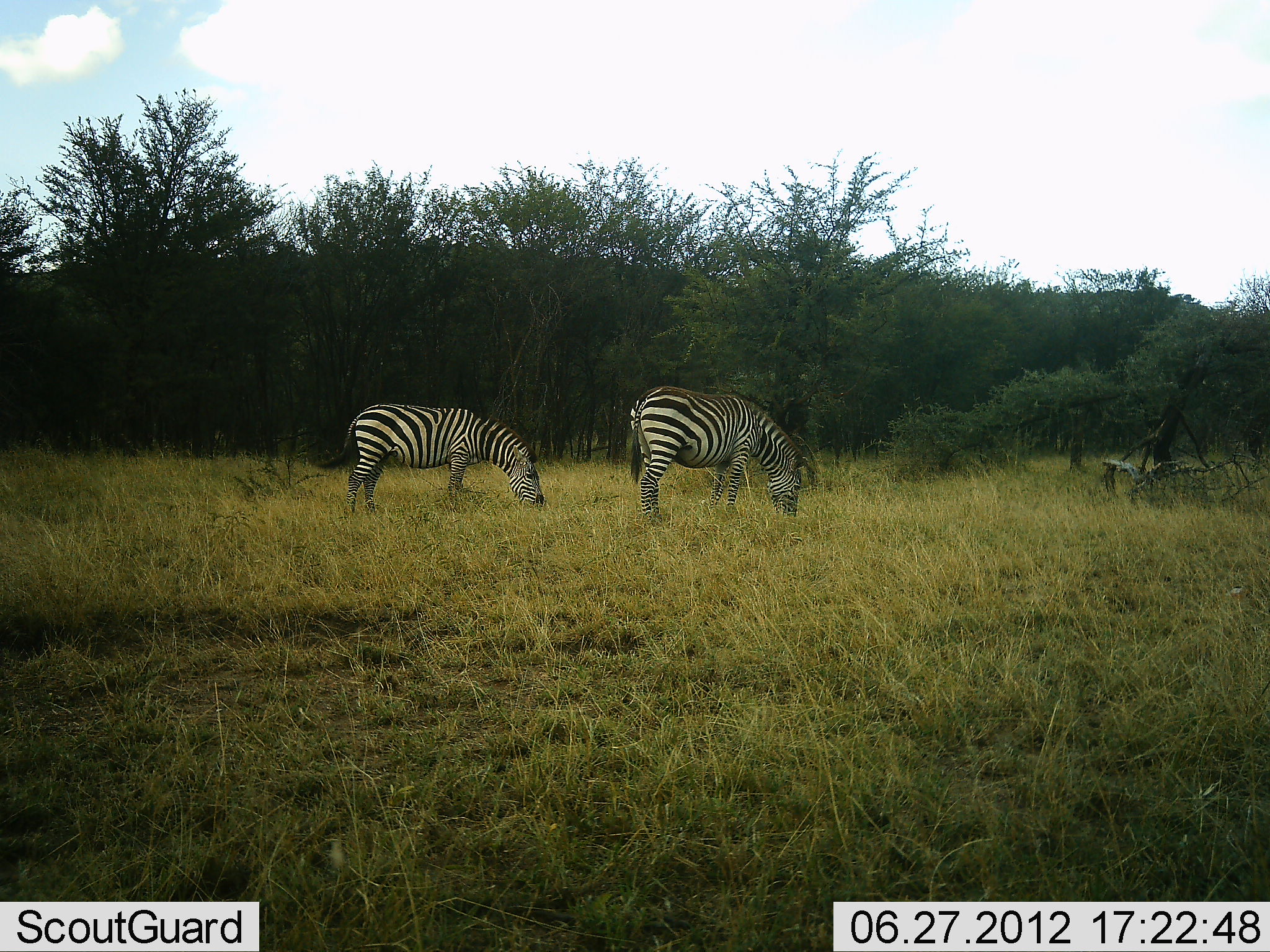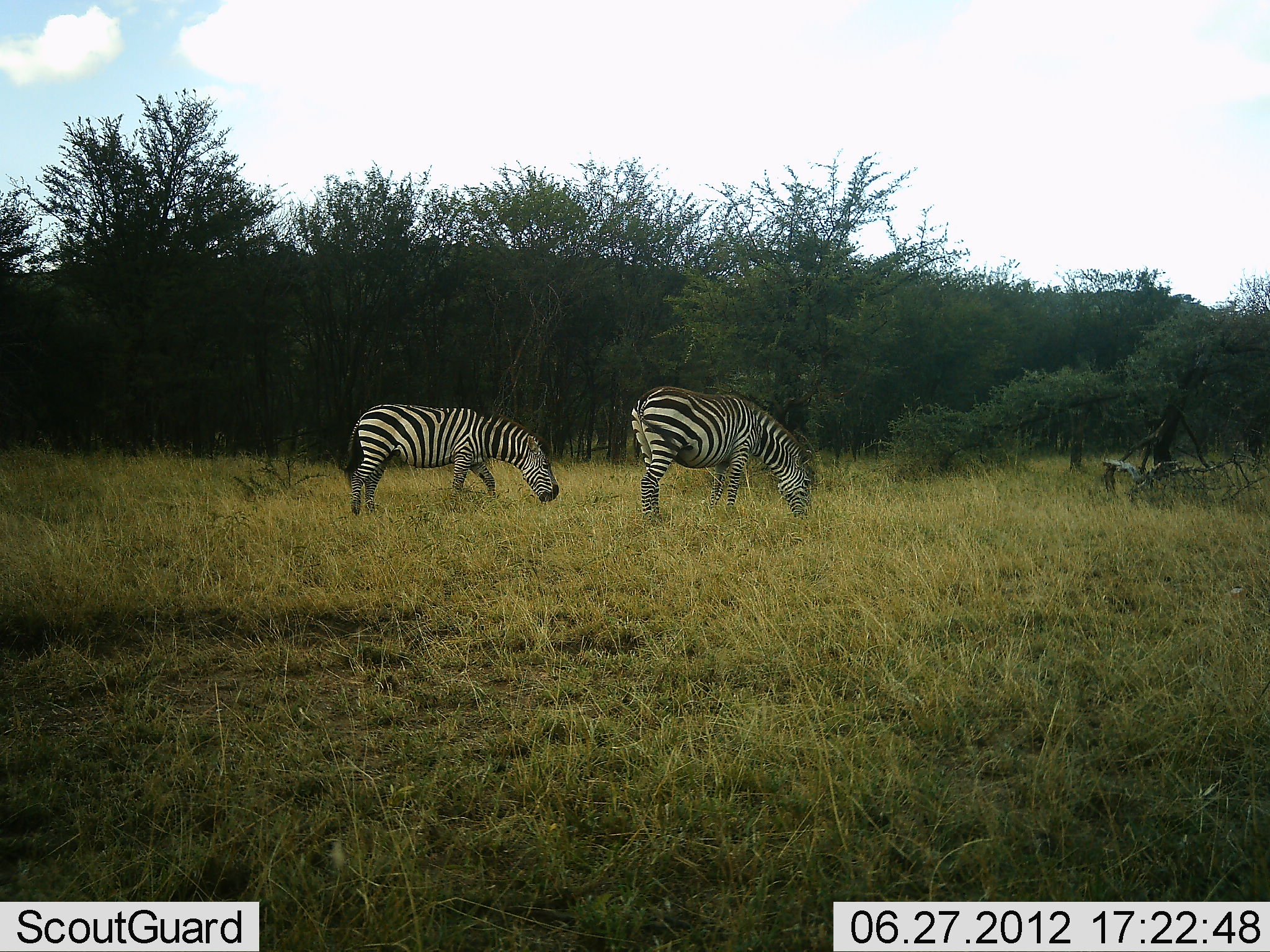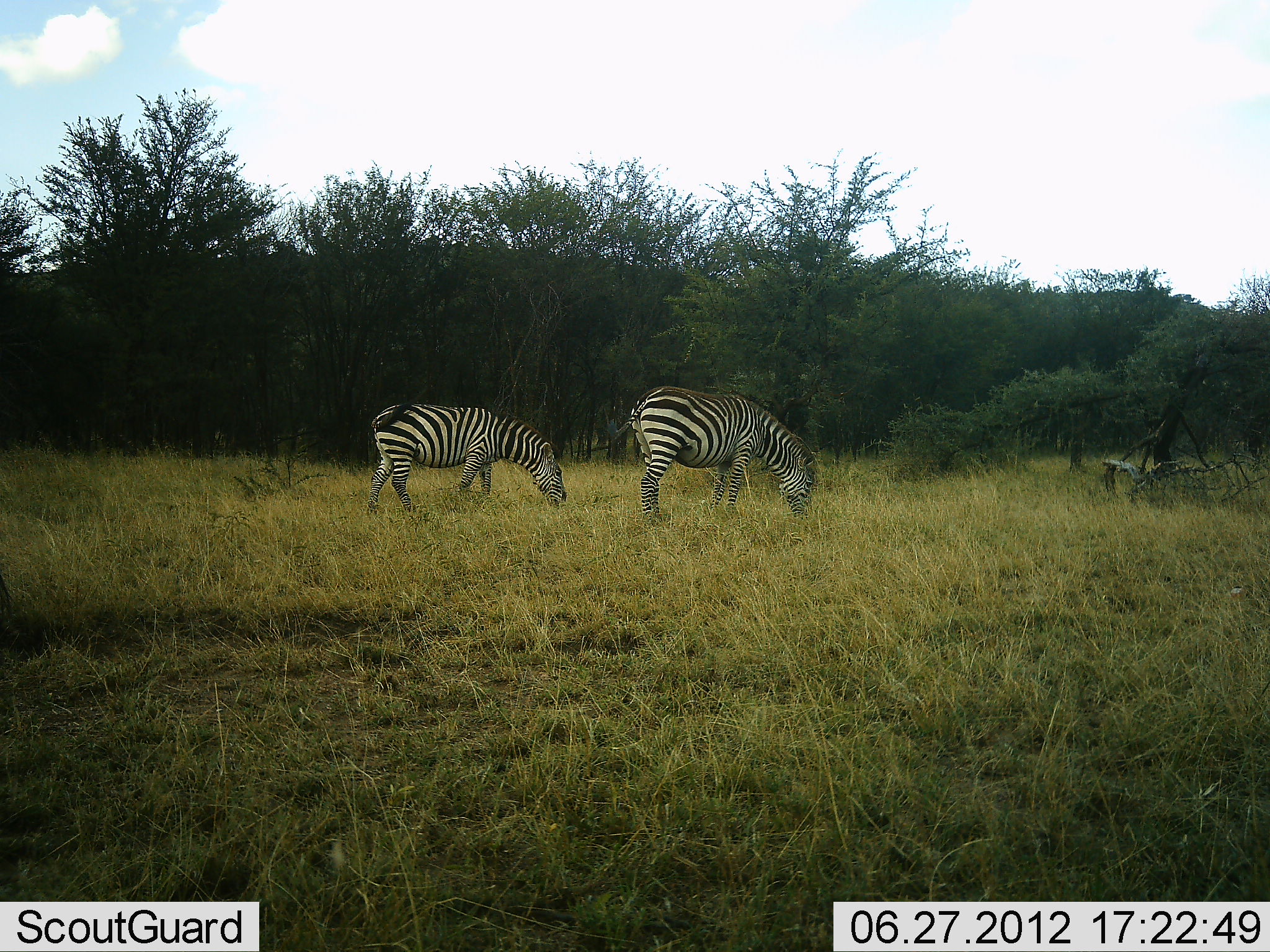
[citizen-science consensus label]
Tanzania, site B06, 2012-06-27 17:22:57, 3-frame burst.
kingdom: Animalia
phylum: Chordata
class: Mammalia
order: Perissodactyla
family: Equidae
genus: Equus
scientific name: Equus quagga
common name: plains zebra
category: zebra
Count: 2.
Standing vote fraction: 30%.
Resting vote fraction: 0%.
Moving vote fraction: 0%.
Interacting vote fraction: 0%.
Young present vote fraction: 0%.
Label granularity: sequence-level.